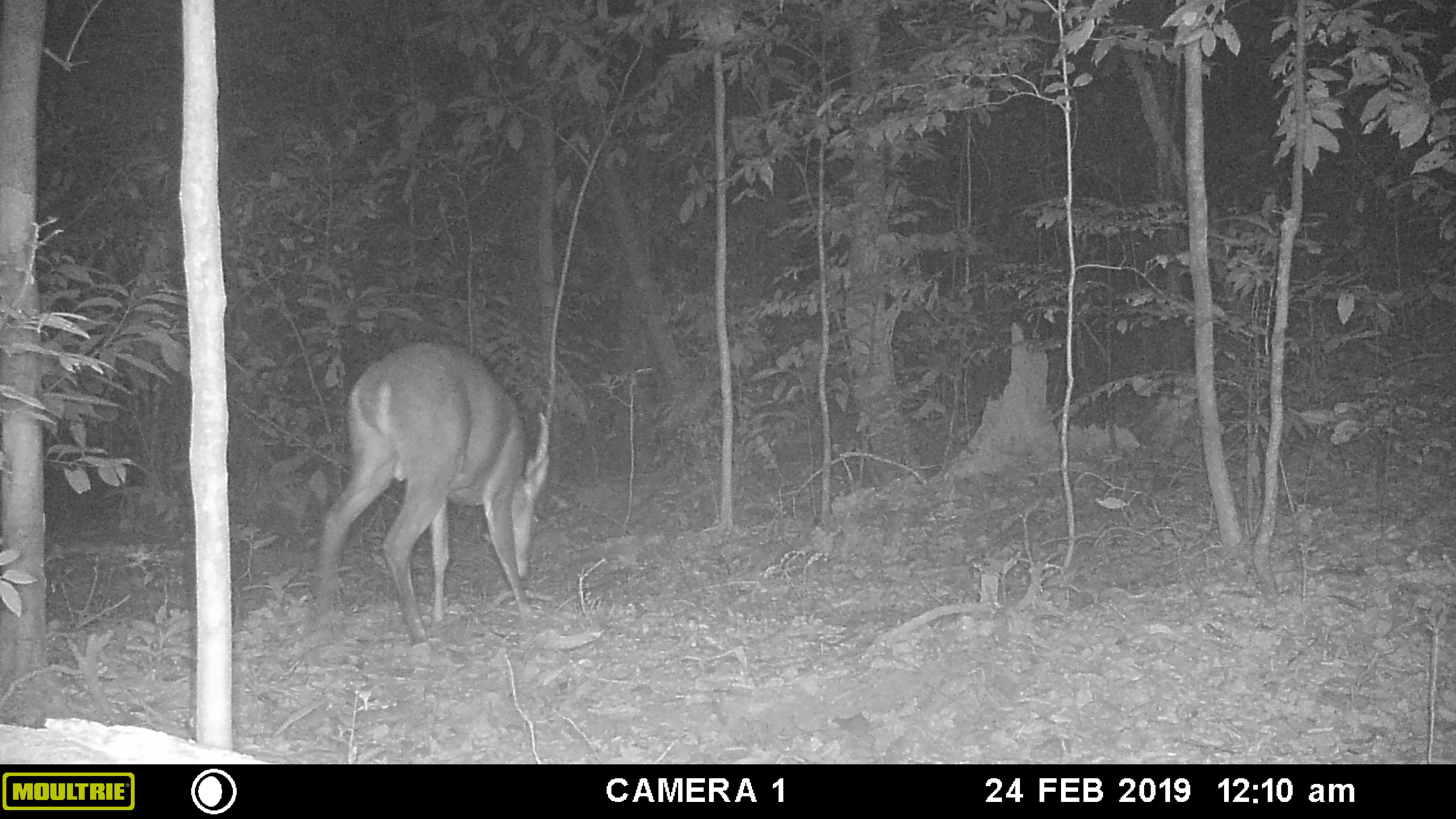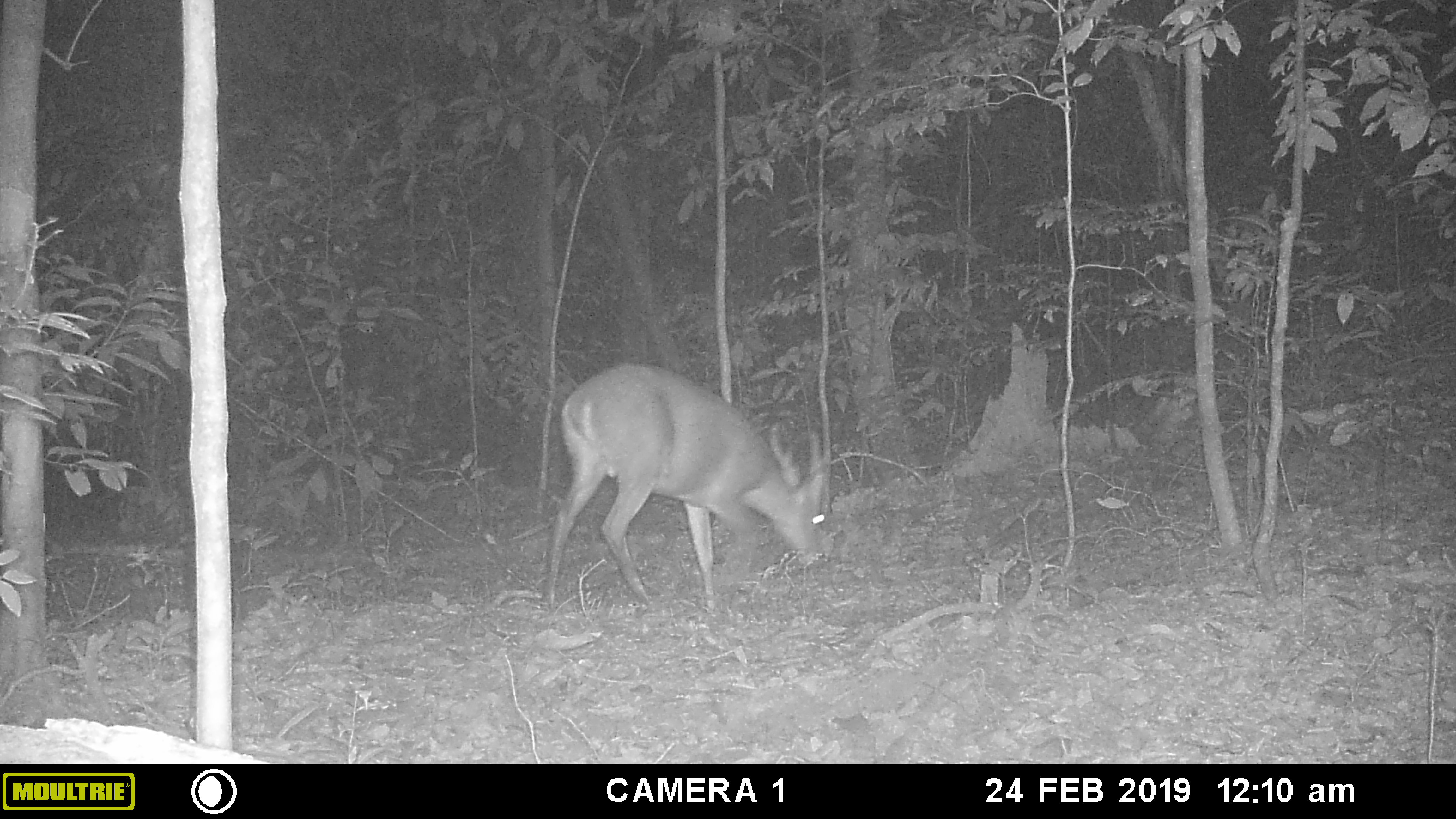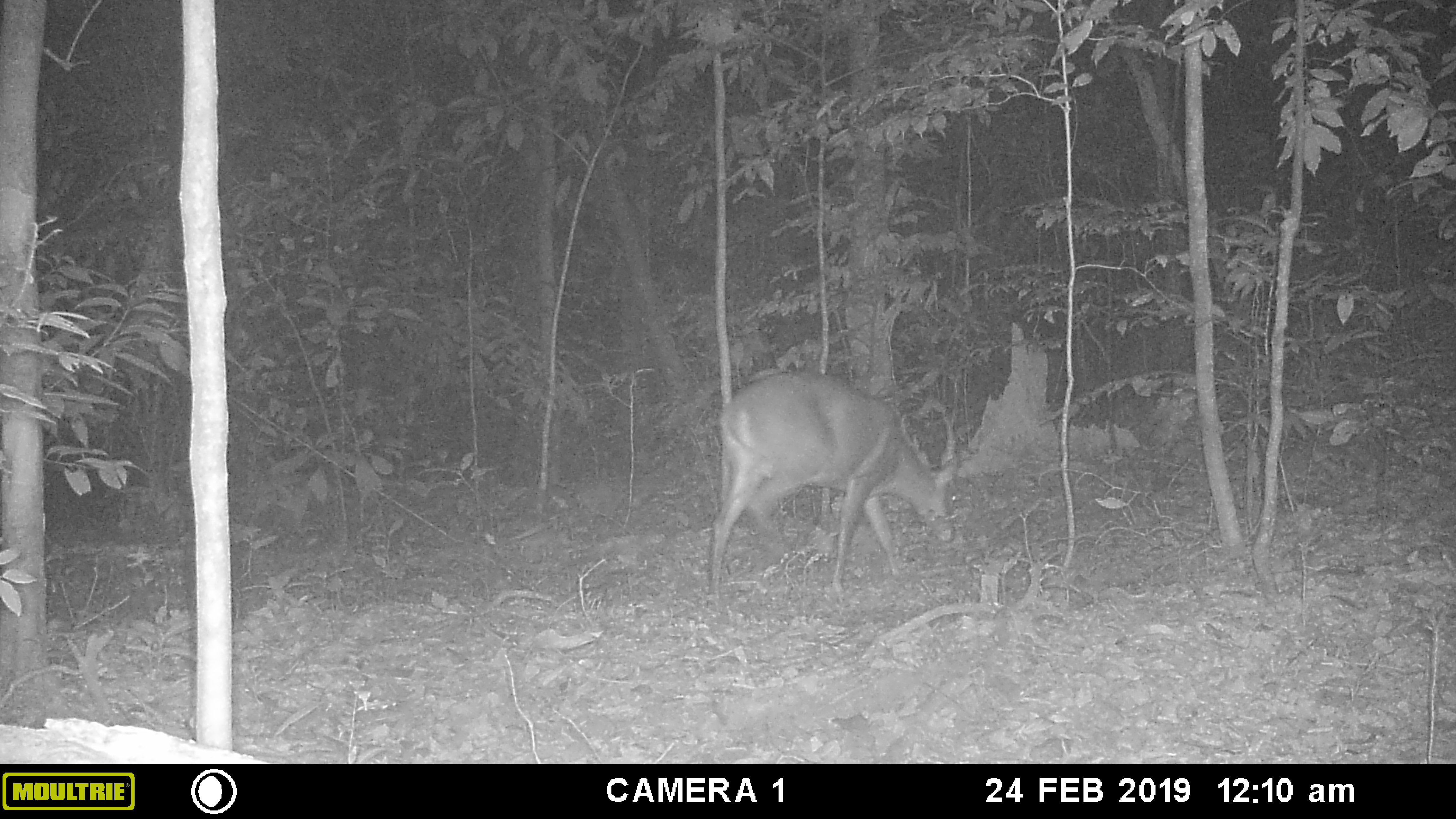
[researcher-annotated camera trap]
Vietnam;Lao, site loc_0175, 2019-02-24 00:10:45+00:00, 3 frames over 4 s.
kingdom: Animalia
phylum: Chordata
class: Mammalia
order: Artiodactyla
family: Cervidae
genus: Muntiacus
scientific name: Muntiacus vuquangensis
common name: large-antlered muntjac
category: large antlered muntjac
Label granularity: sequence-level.